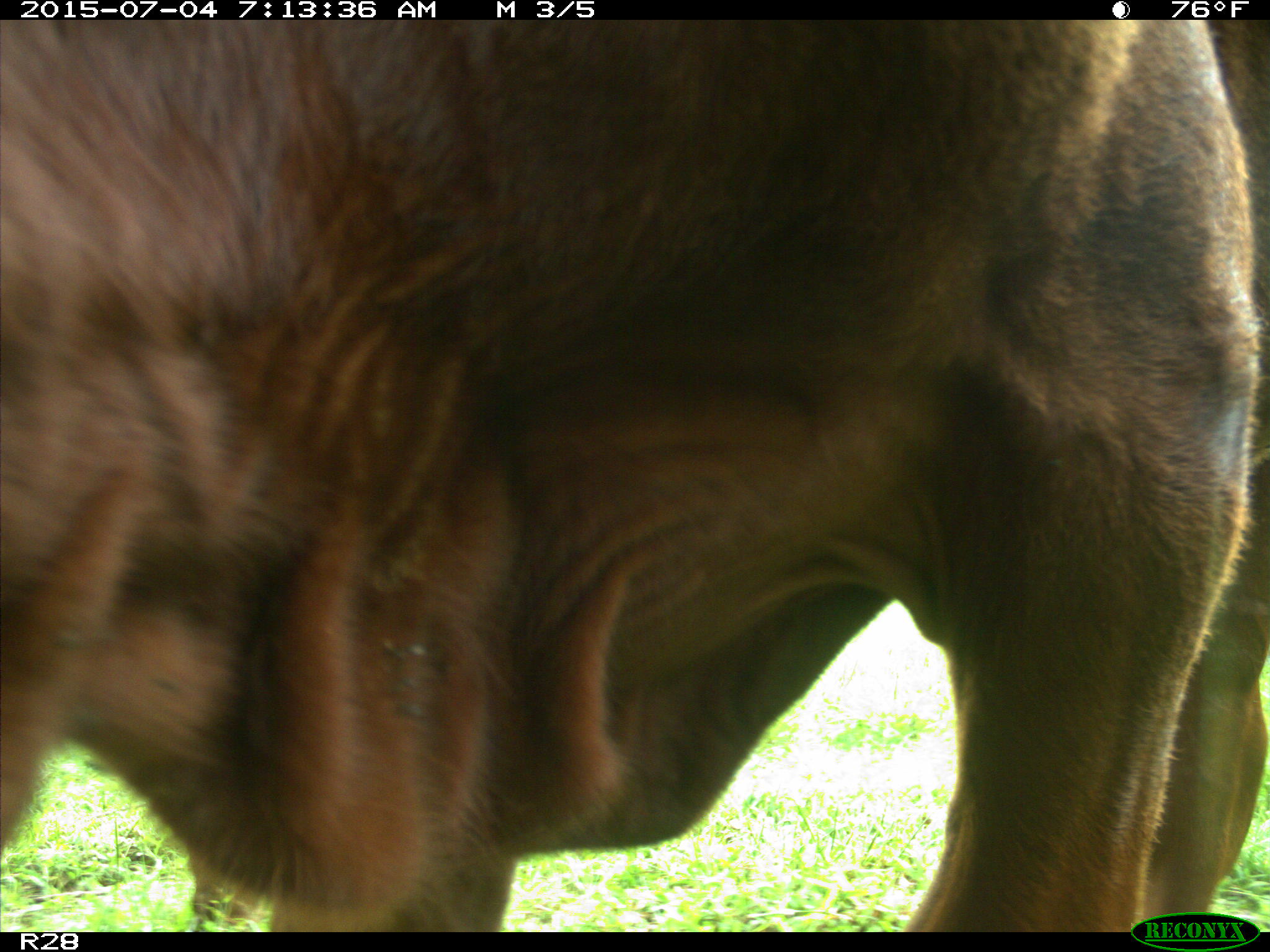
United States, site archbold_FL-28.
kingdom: Animalia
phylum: Chordata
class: Mammalia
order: Artiodactyla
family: Bovidae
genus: Bos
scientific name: Bos taurus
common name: domestic cow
Bos taurus (domestic cow).